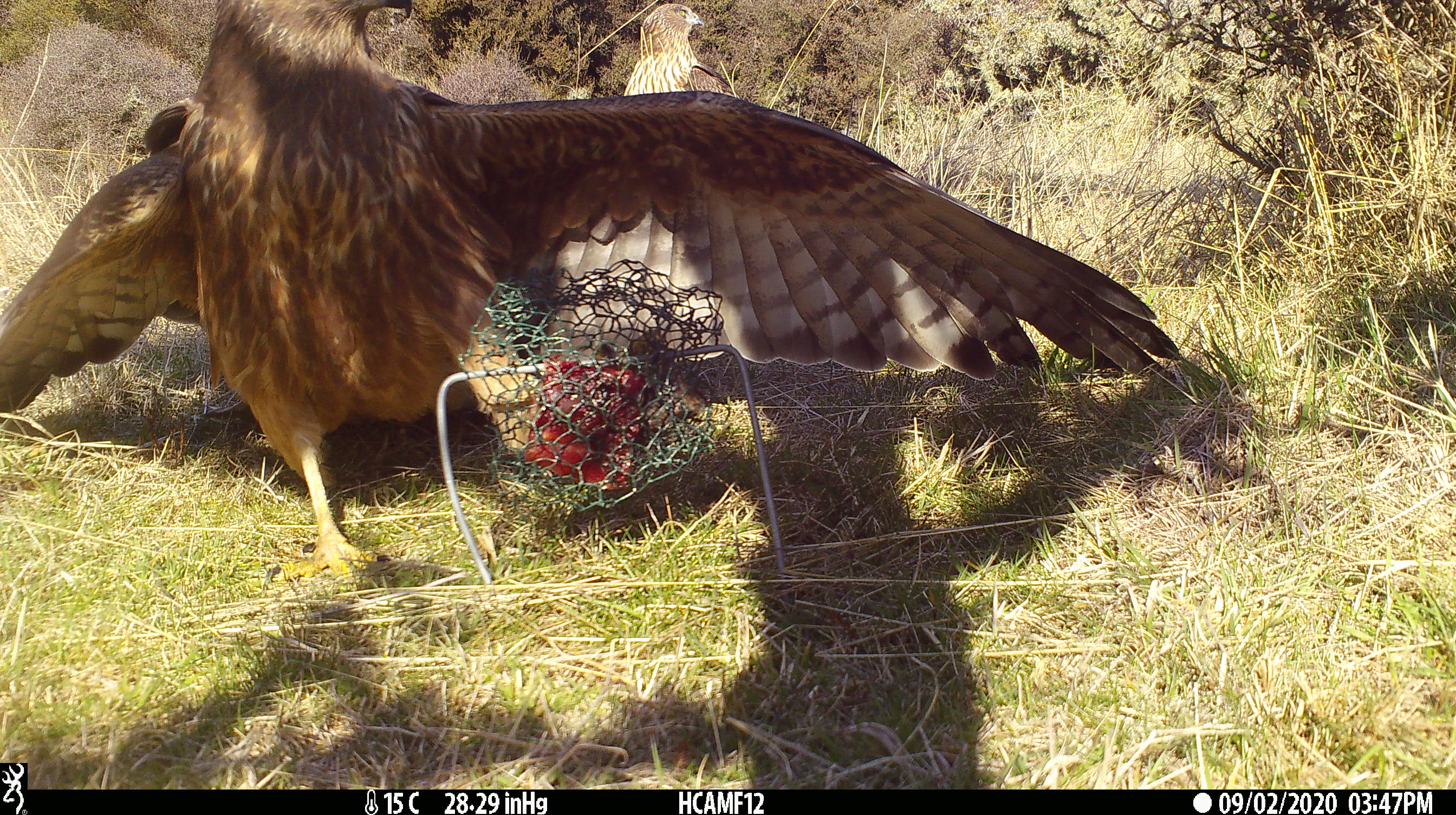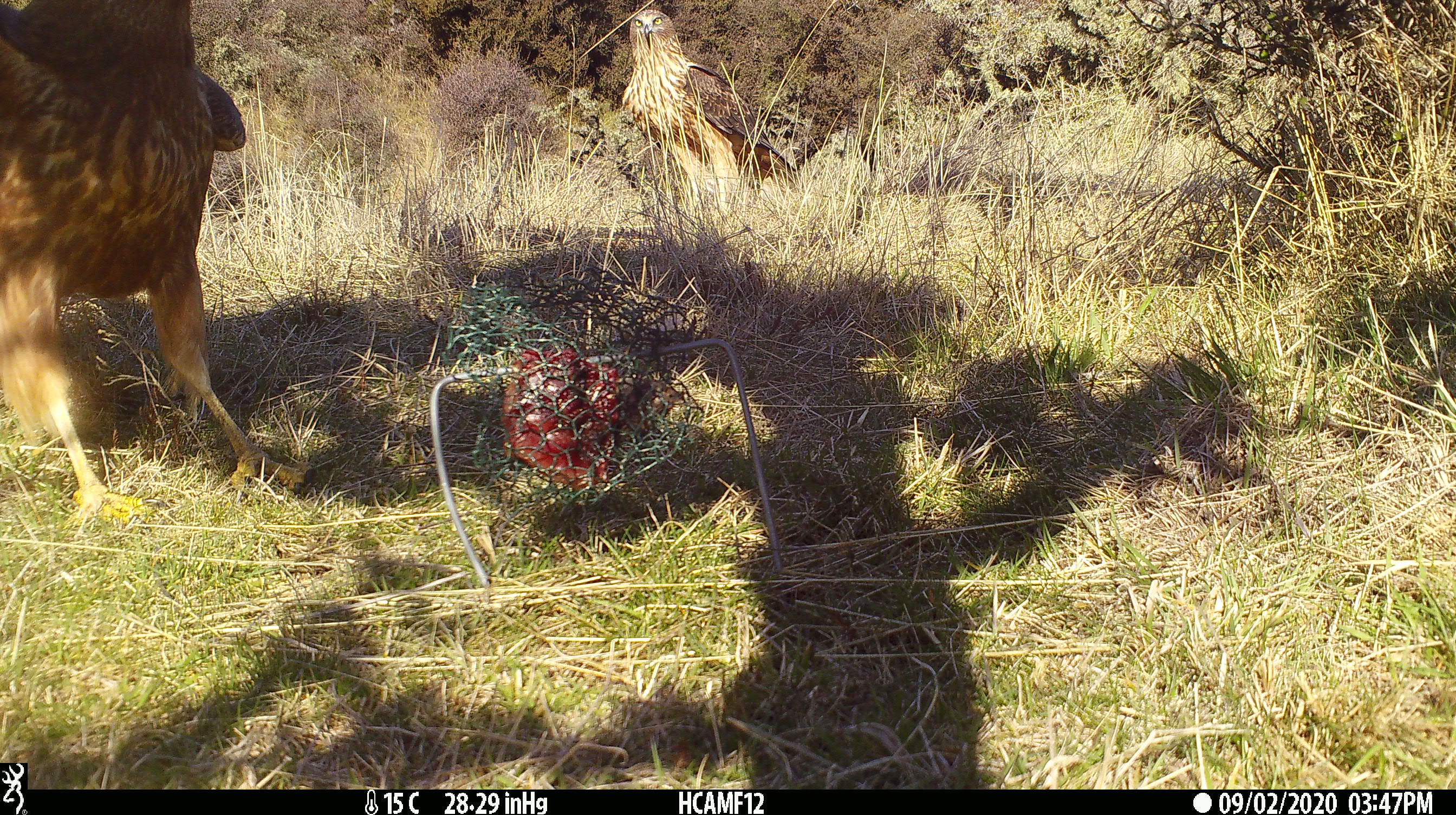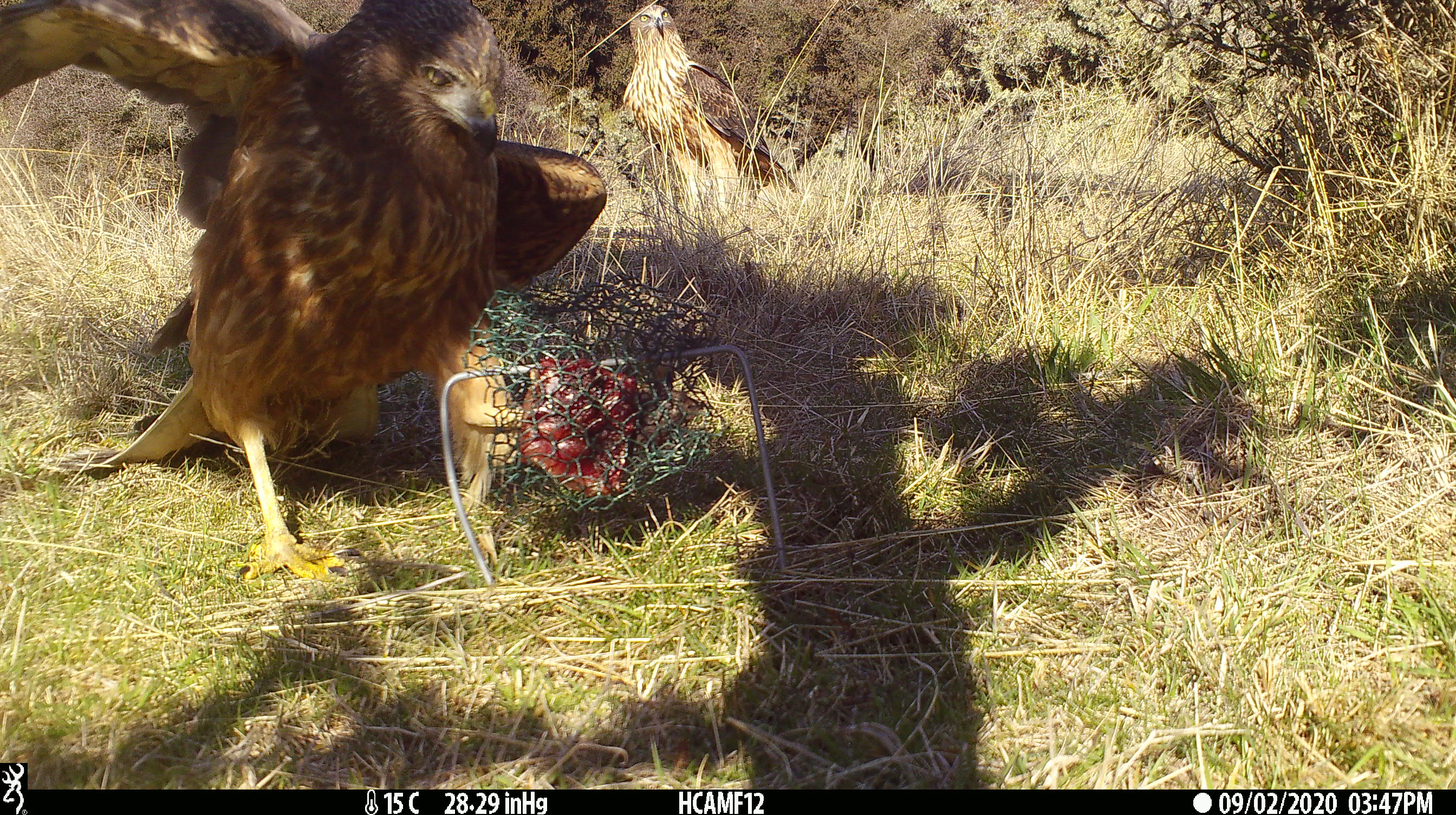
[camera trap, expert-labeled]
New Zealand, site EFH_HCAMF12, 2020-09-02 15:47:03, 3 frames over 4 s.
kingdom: Animalia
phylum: Chordata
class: Aves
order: Accipitriformes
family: Accipitridae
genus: Circus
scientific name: Circus approximans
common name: swamp harrier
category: harrier